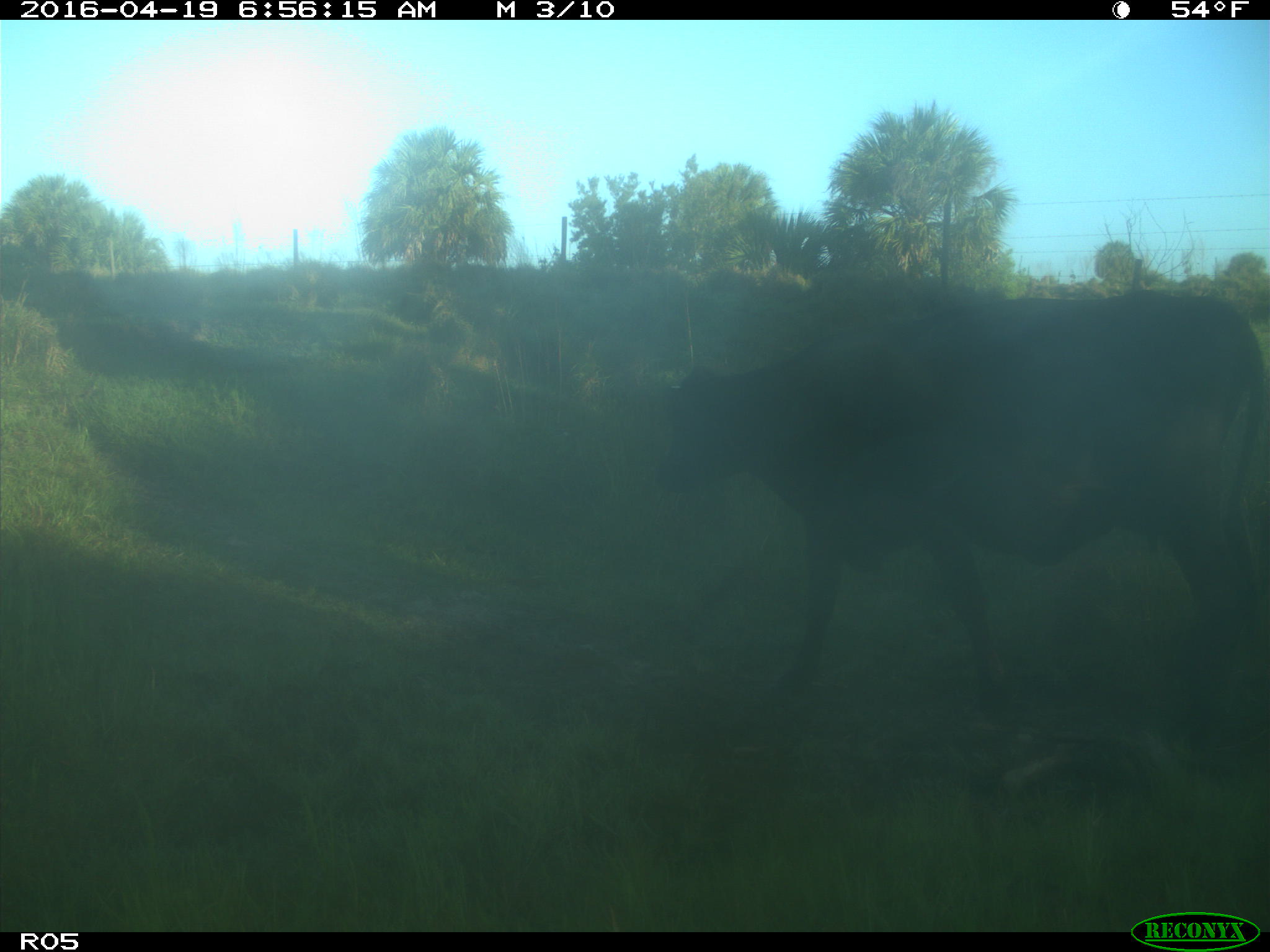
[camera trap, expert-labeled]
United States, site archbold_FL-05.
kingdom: Animalia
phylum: Chordata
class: Mammalia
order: Artiodactyla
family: Bovidae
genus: Bos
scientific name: Bos taurus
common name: domestic cow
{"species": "Bos taurus (domestic cow)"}